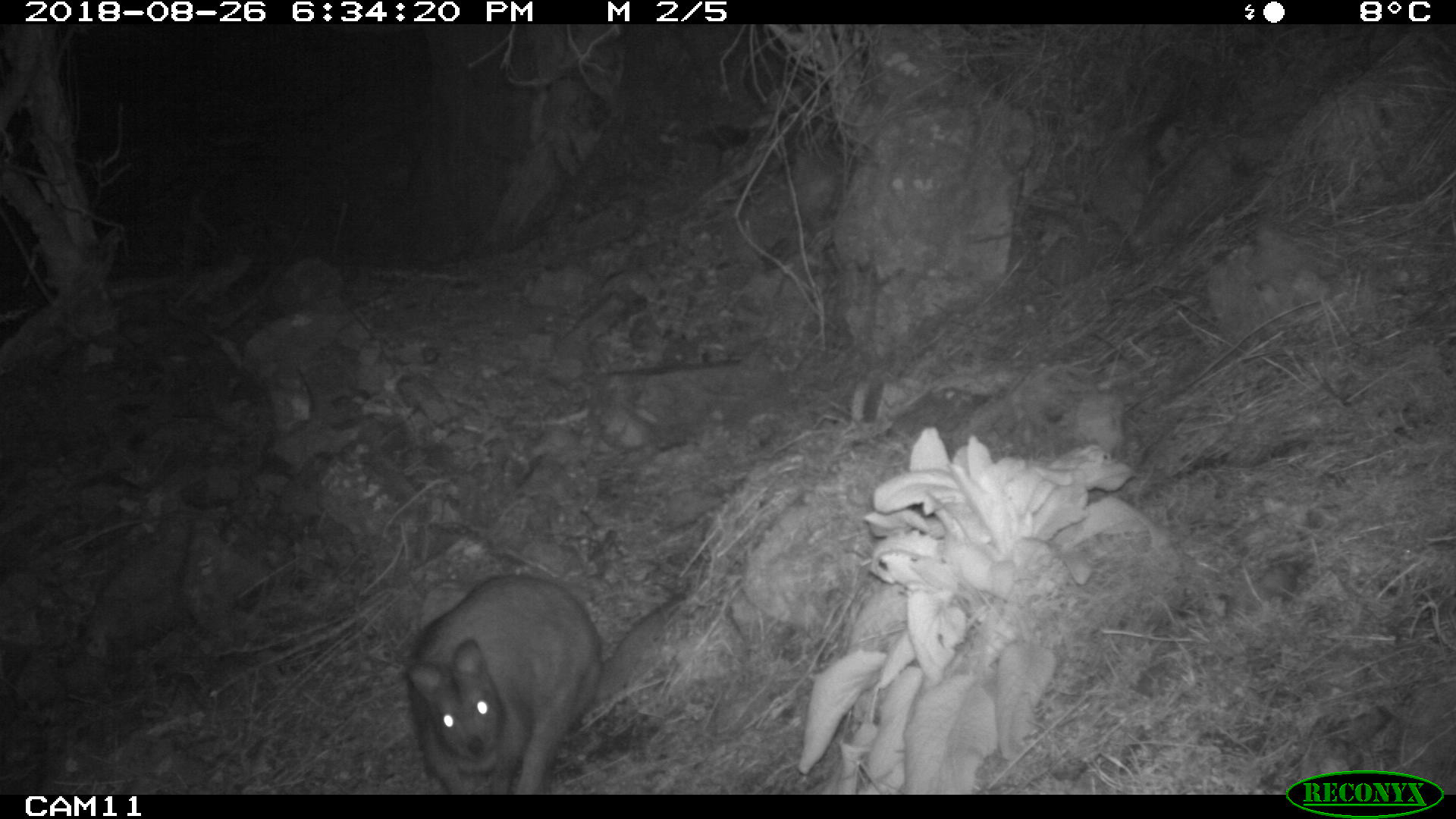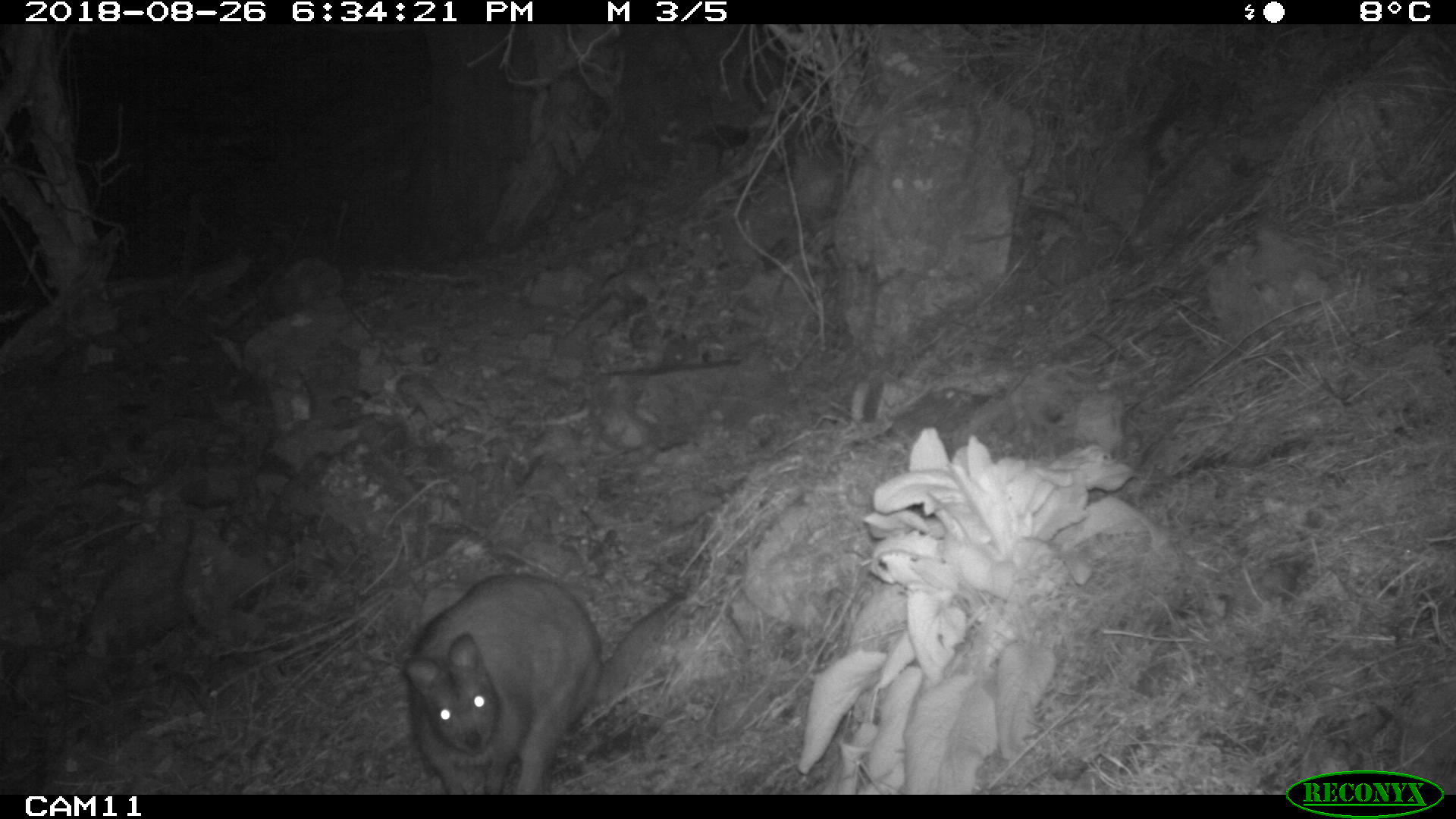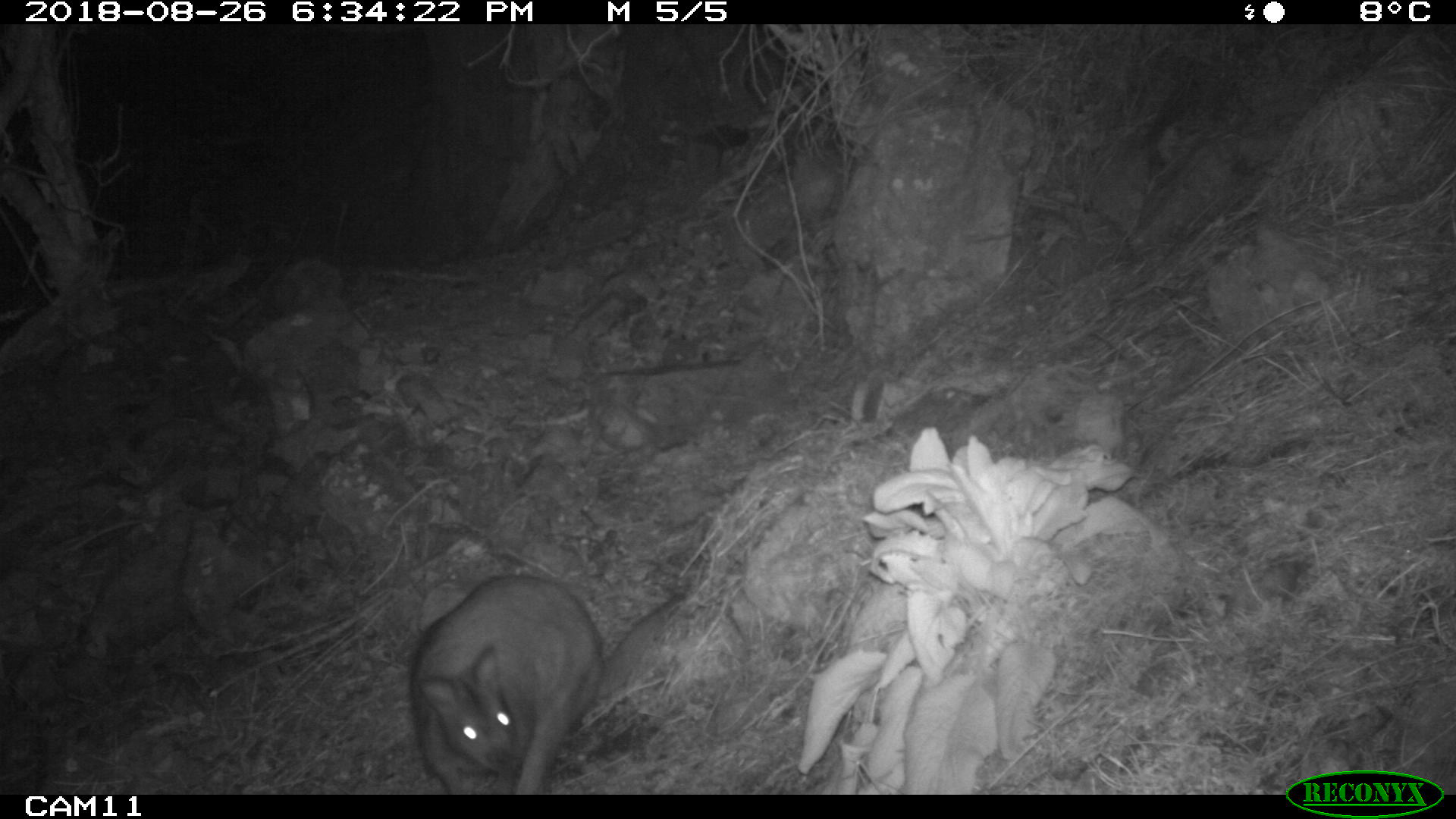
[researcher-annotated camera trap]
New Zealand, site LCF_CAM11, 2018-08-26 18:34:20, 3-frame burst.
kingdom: Animalia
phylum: Chordata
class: Mammalia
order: Diprotodontia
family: Macropodidae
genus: Notamacropus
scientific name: Notamacropus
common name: wallaby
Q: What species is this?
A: Wallaby (Notamacropus).